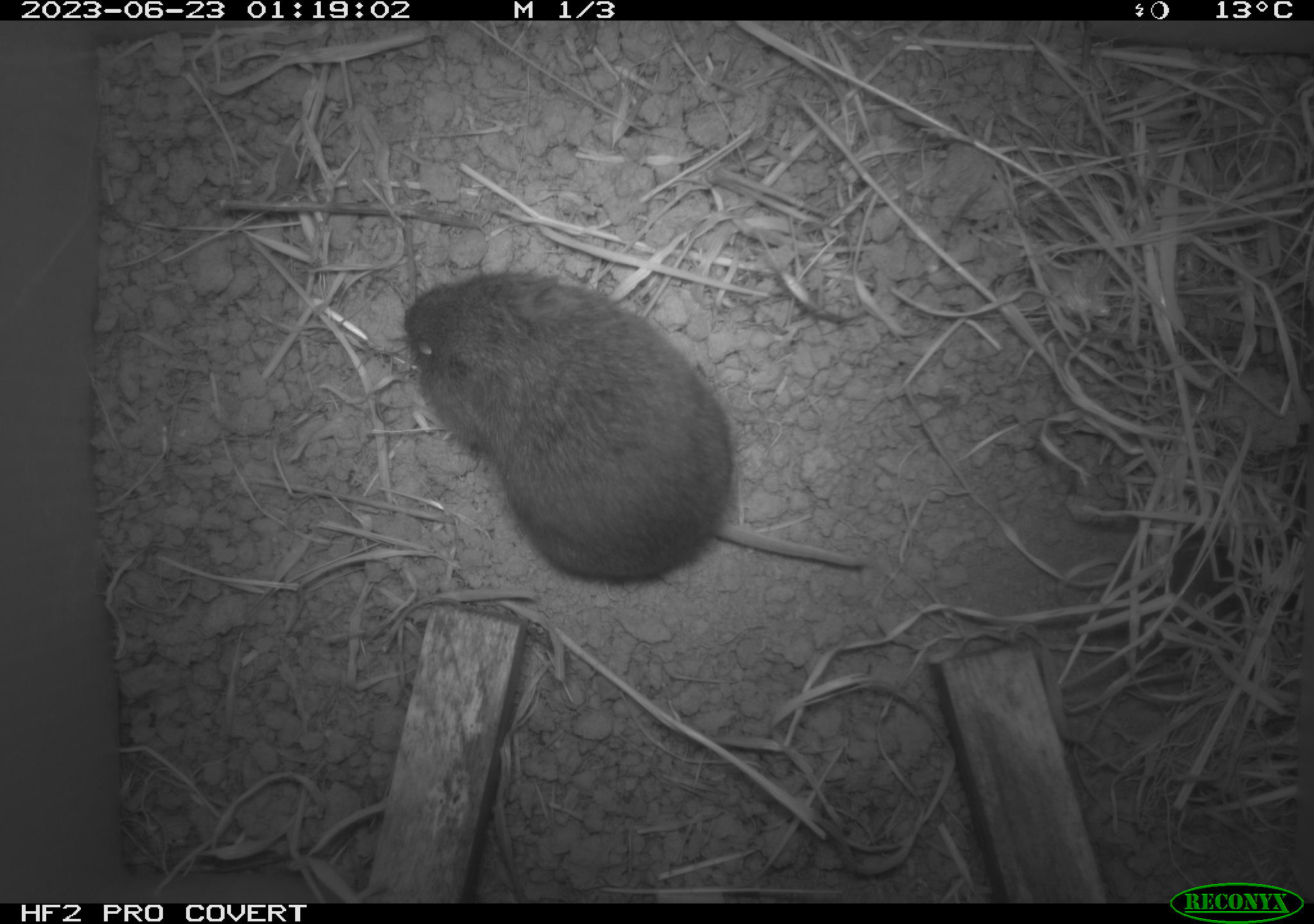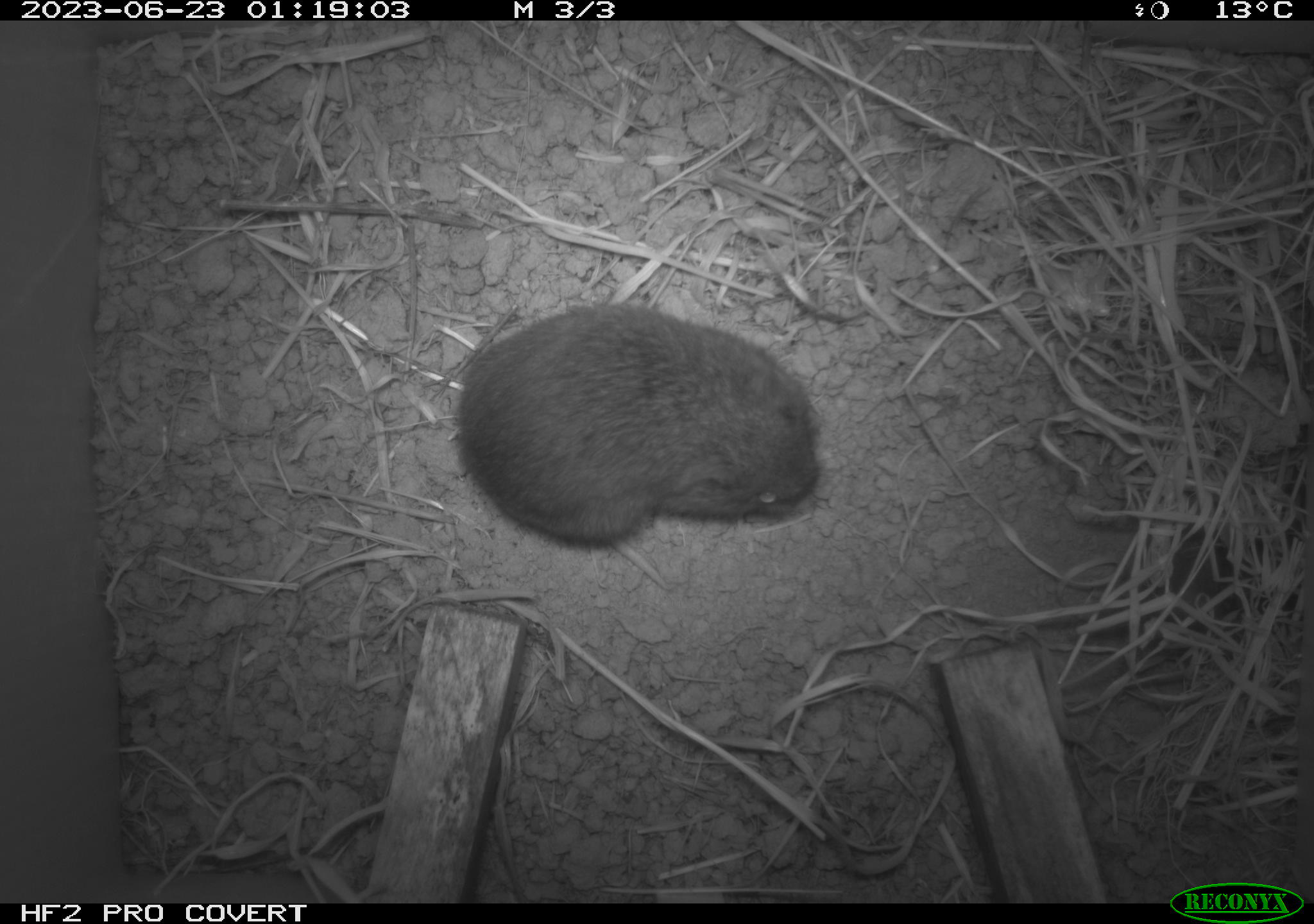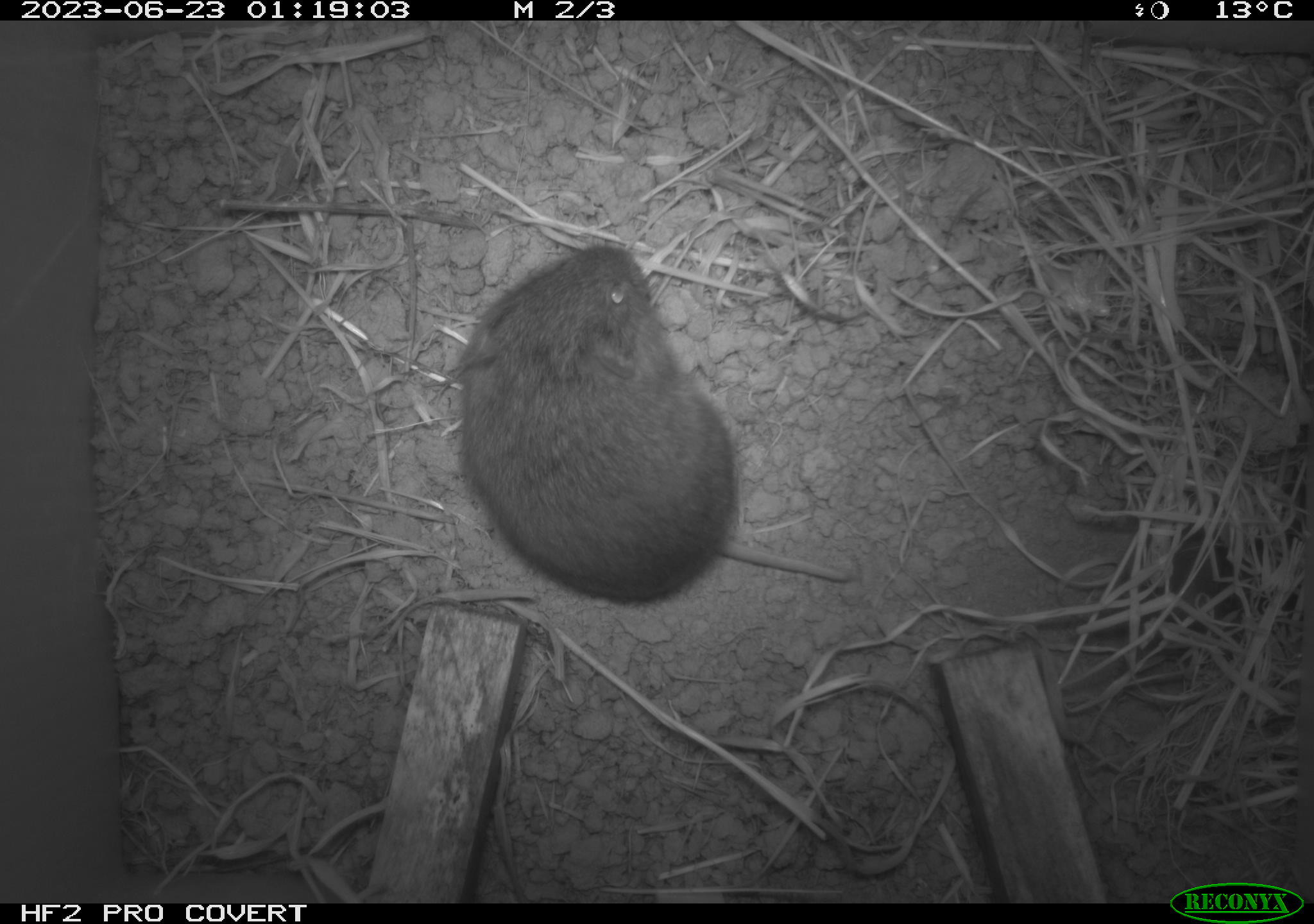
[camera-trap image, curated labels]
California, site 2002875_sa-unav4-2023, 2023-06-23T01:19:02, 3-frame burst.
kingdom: Animalia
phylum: Chordata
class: Mammalia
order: Rodentia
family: Cricetidae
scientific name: Arvicolinae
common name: voles, lemmings, and muskrats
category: arvicolinae subfamily